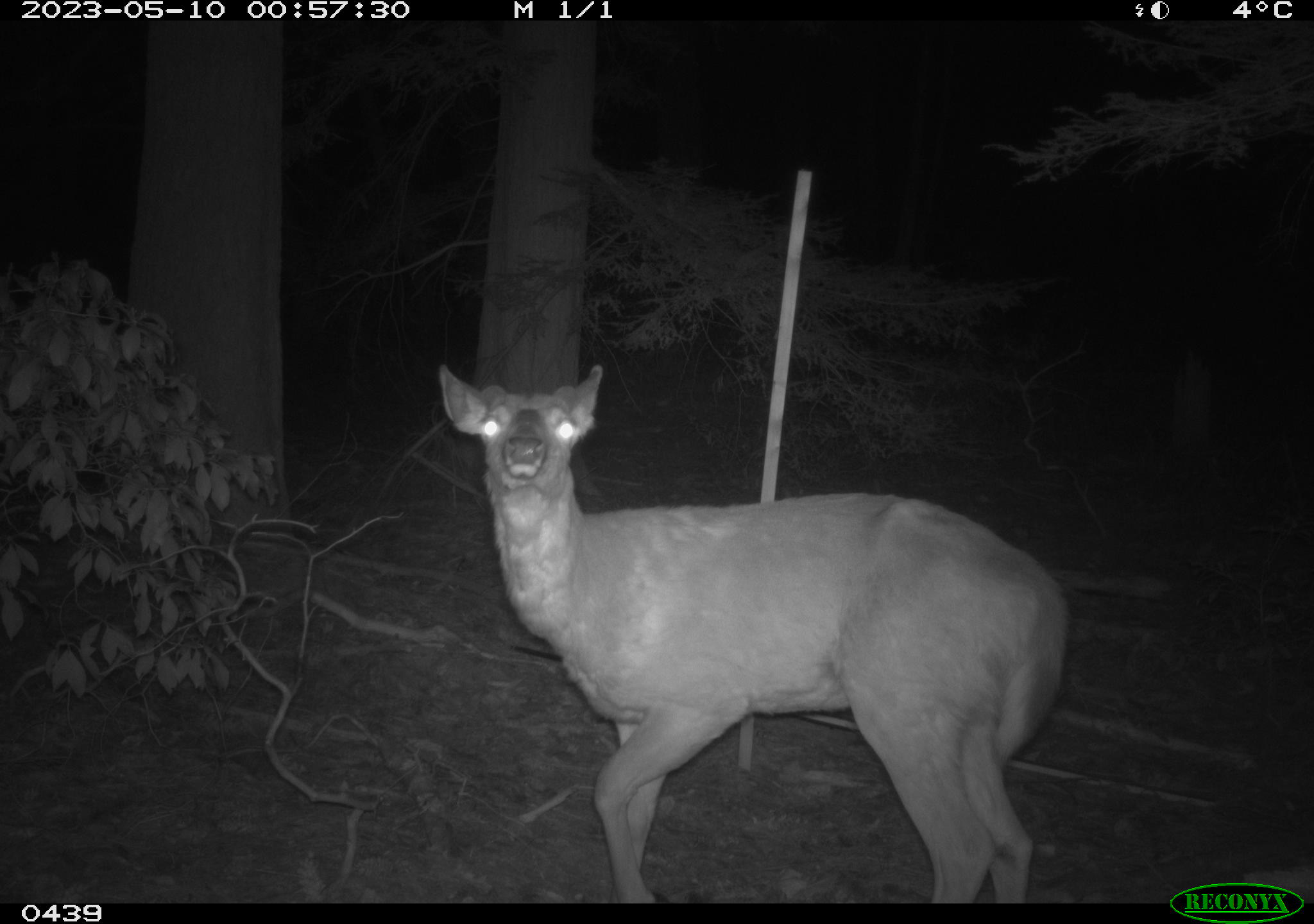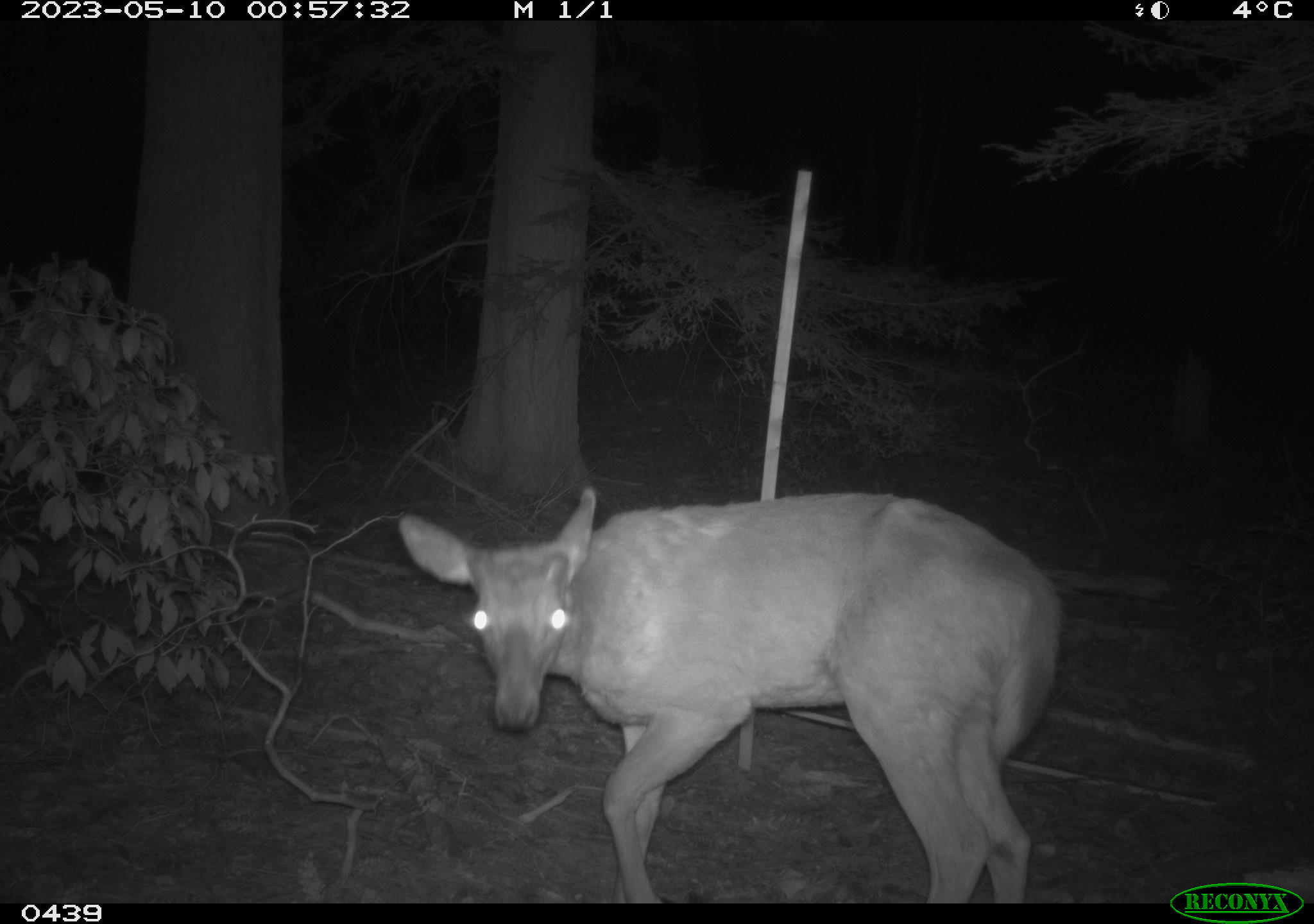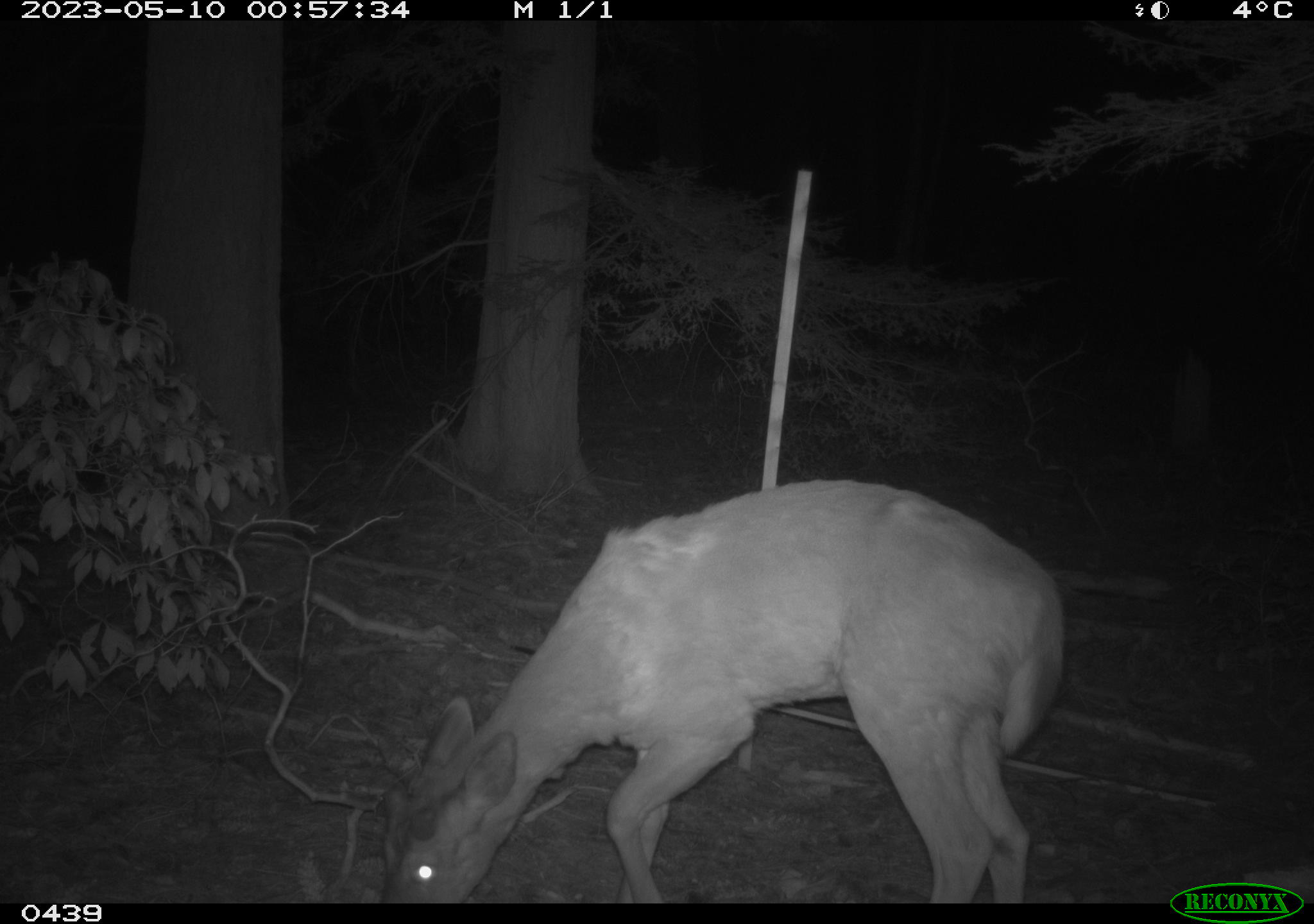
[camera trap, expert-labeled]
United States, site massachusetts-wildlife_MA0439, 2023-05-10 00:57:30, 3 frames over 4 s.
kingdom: Animalia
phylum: Chordata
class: Mammalia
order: Artiodactyla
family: Cervidae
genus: Odocoileus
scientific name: Odocoileus virginianus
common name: white-tailed deer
White-tailed deer (Odocoileus virginianus).